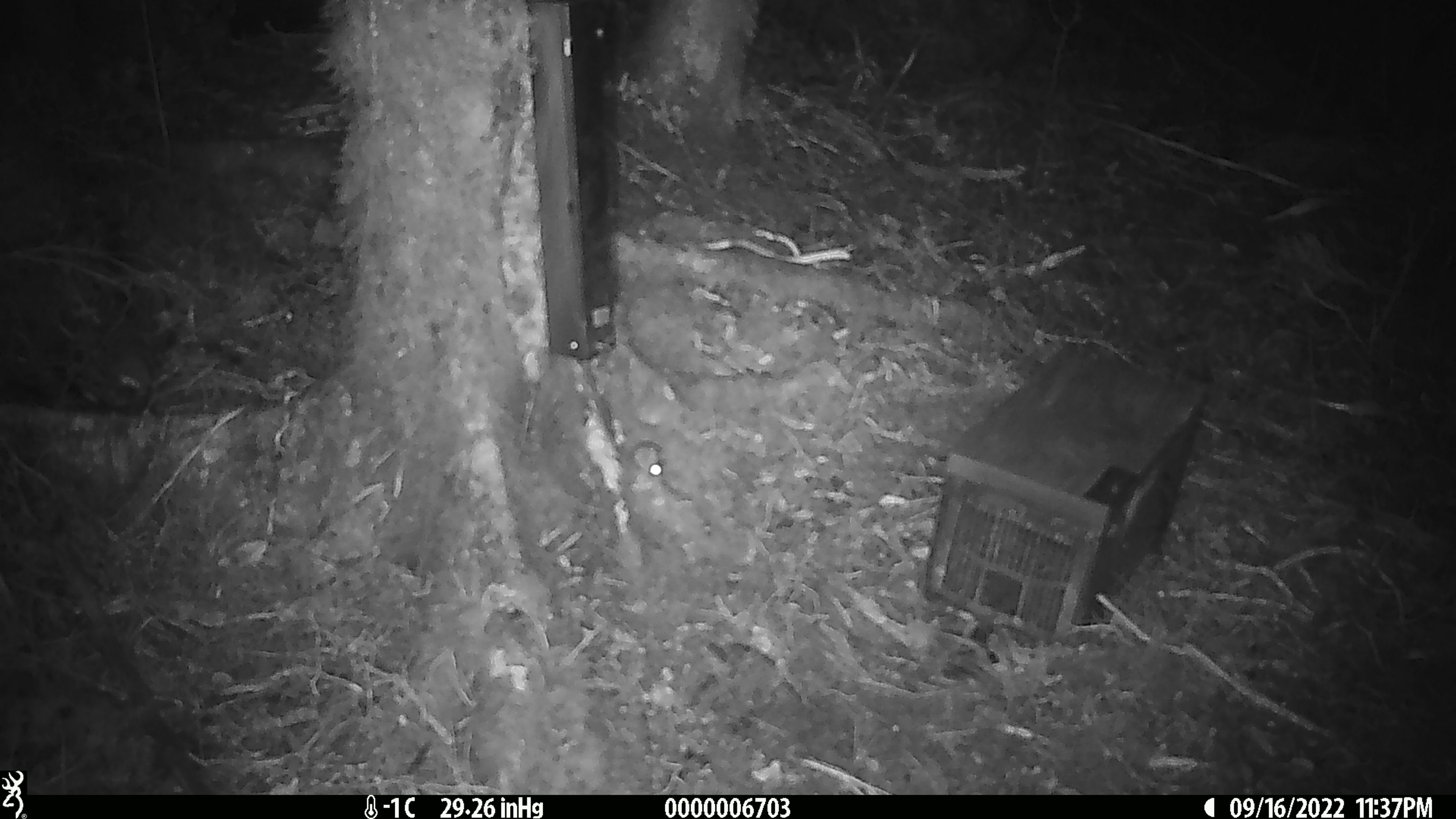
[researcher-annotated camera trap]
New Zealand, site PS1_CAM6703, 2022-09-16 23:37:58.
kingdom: Animalia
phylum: Chordata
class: Mammalia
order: Rodentia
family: Muridae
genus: Mus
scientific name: Mus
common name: mouse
Mouse (Mus).